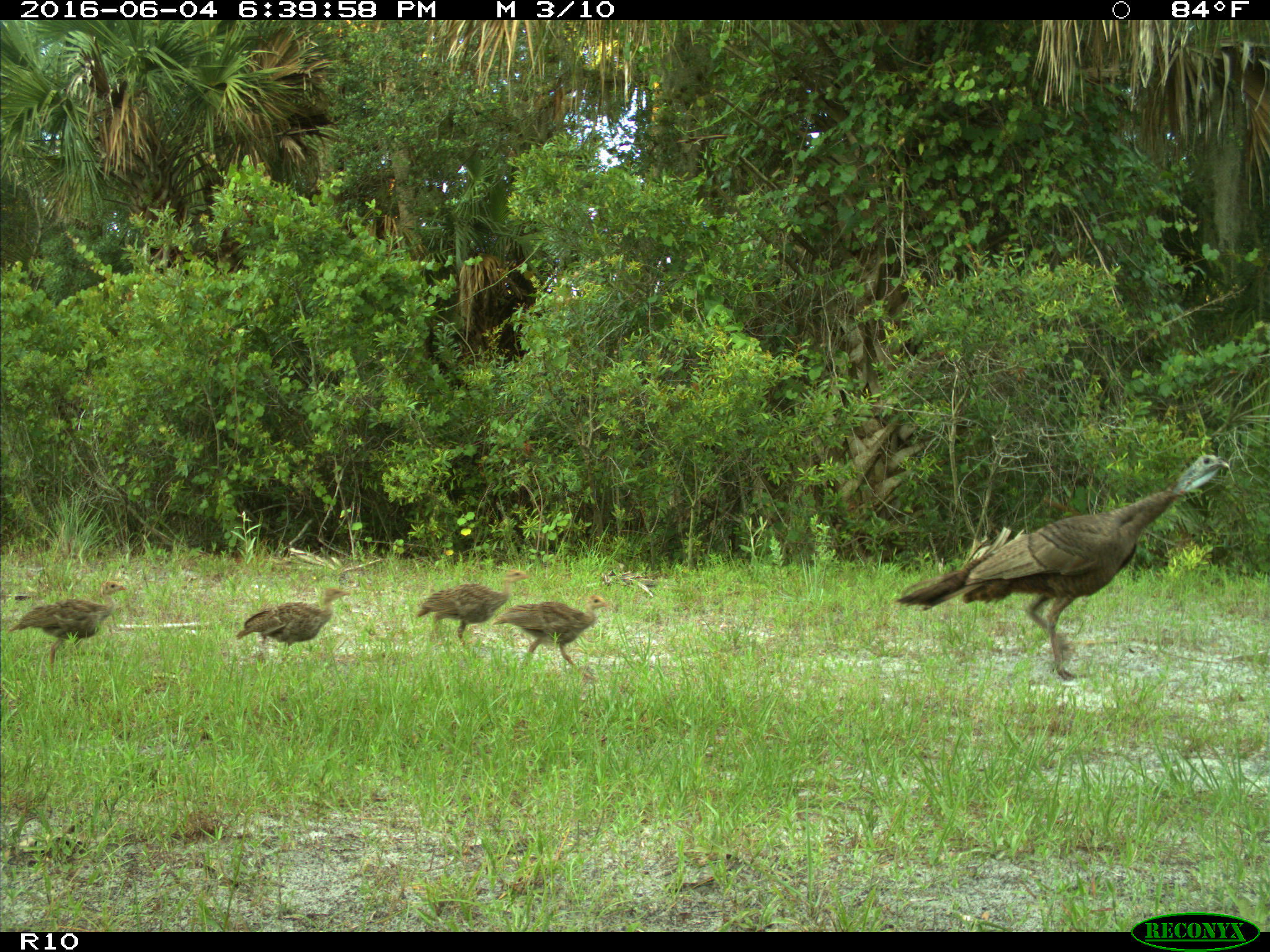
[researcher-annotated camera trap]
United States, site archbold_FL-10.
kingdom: Animalia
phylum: Chordata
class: Aves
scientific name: Aves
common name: birds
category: unidentified bird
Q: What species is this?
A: Unidentified bird (birds) (Aves).